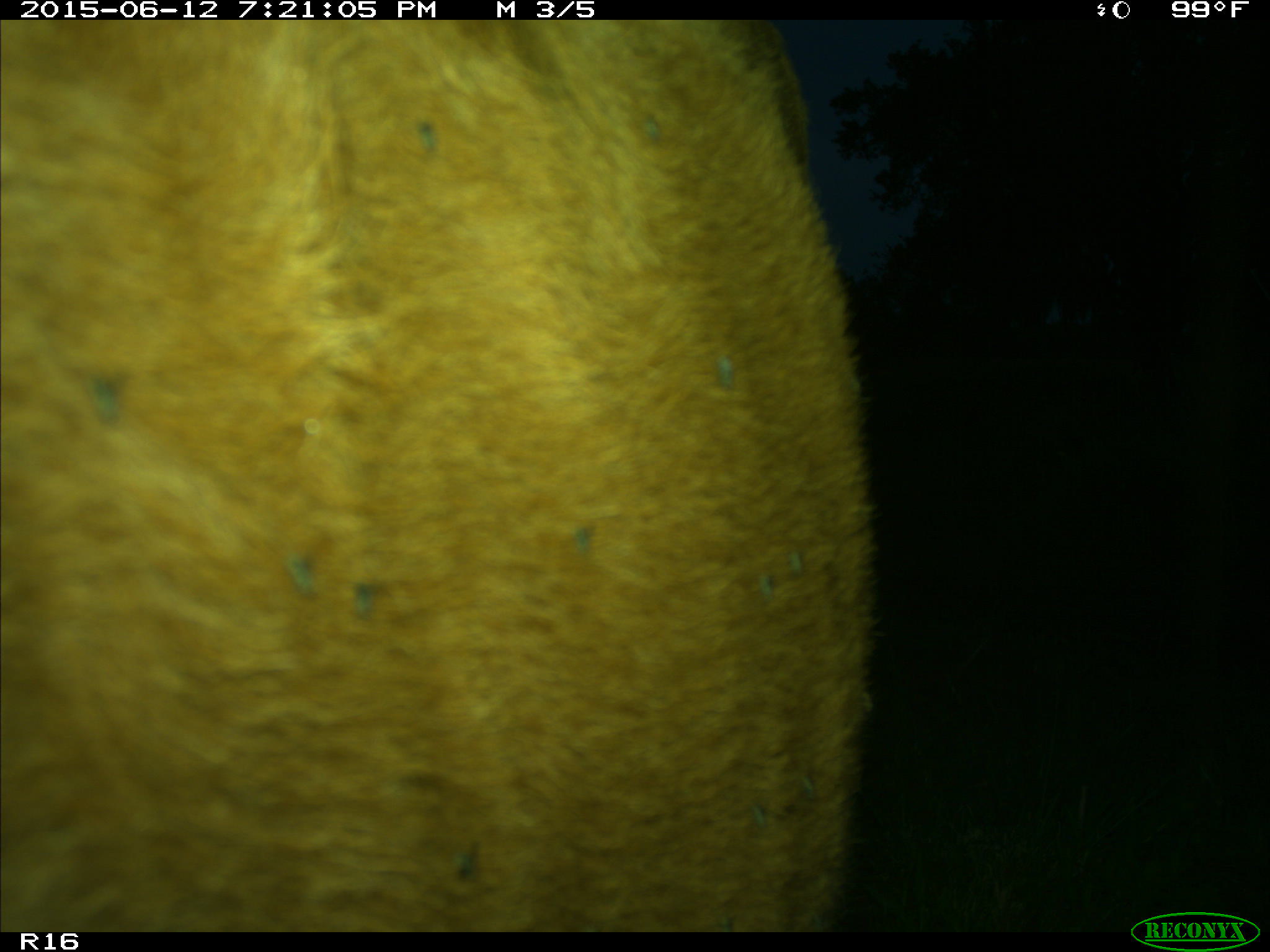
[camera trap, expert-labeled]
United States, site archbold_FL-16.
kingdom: Animalia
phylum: Chordata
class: Mammalia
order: Artiodactyla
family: Bovidae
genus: Bos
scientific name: Bos taurus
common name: domestic cow